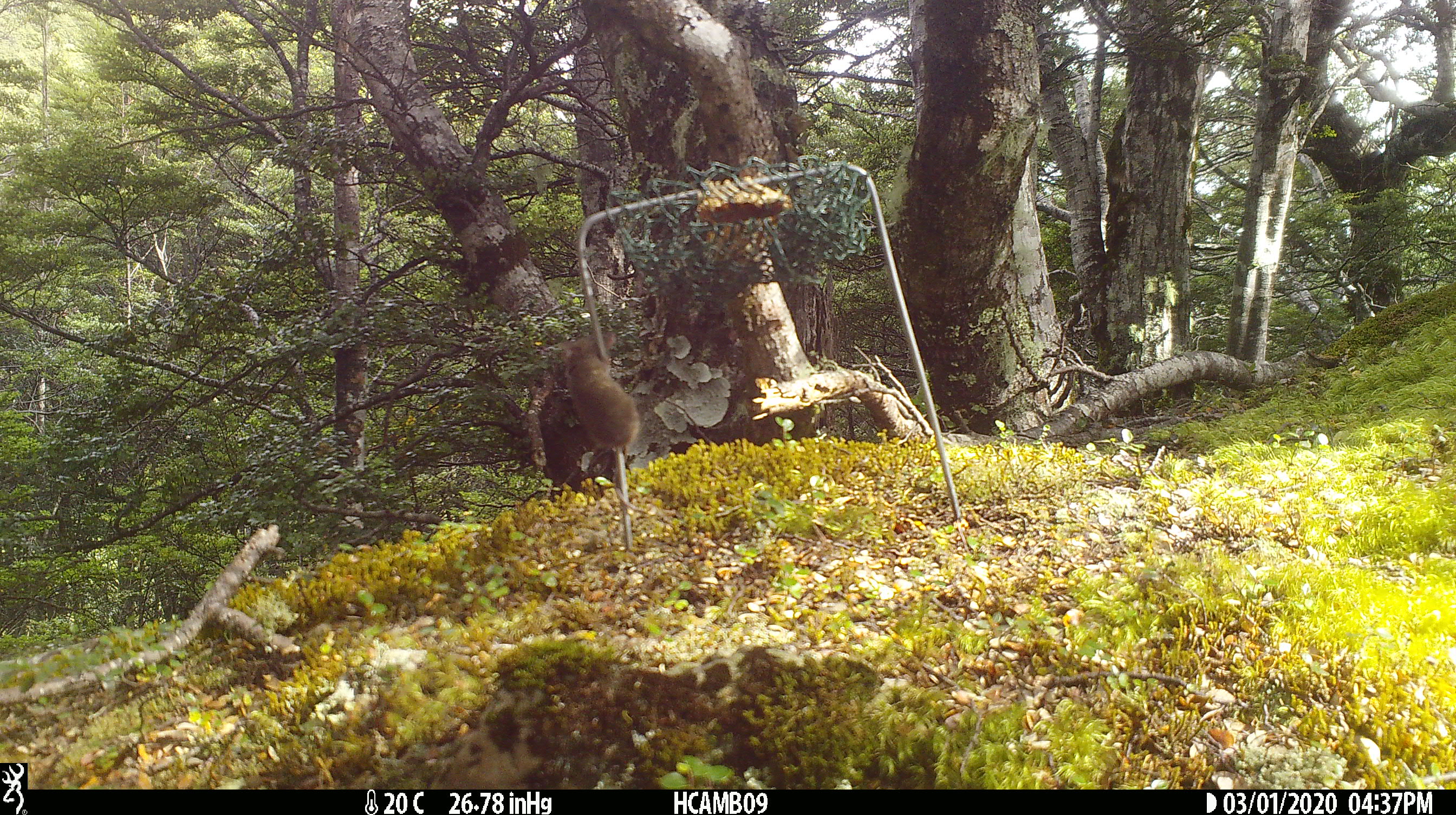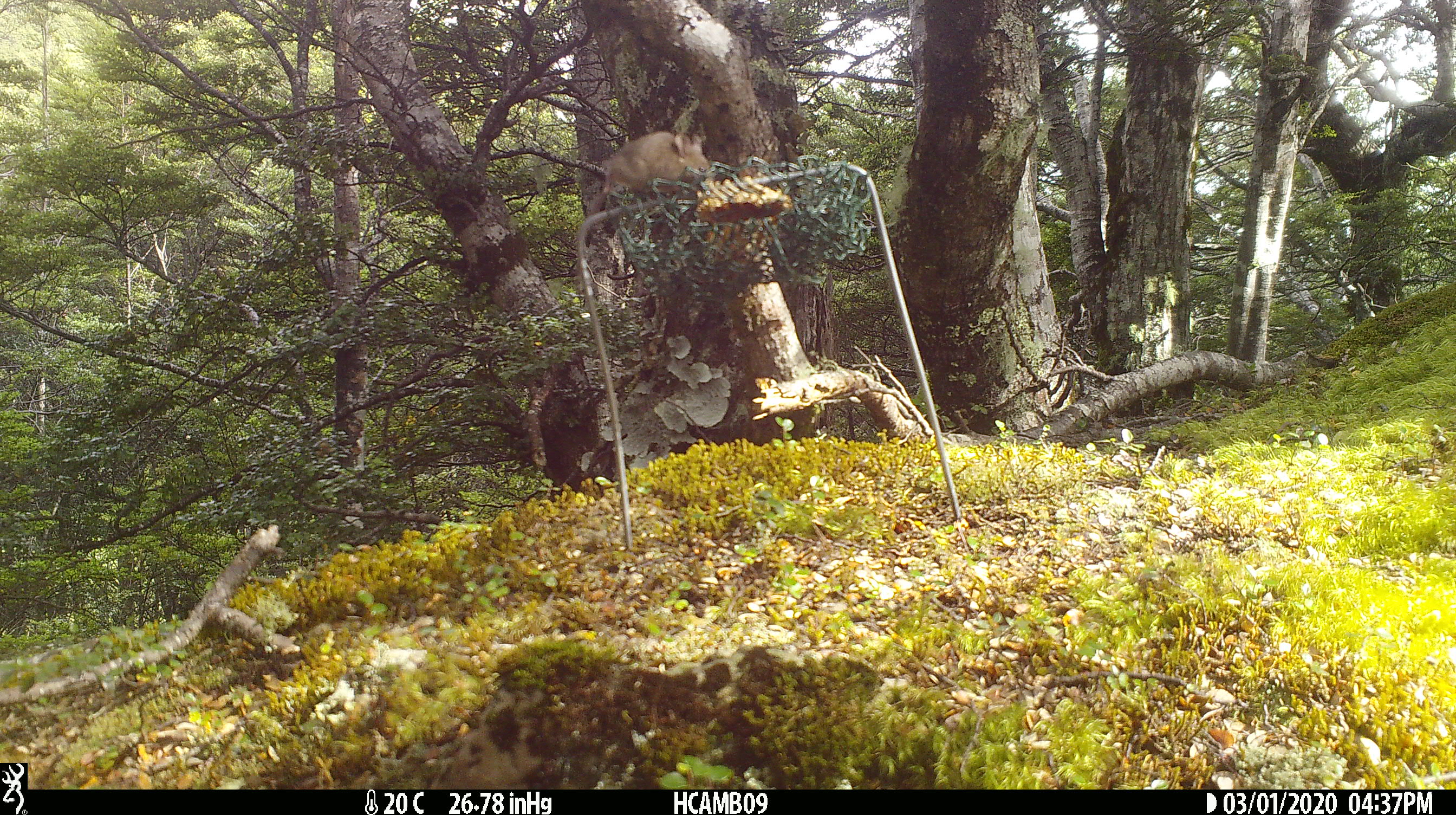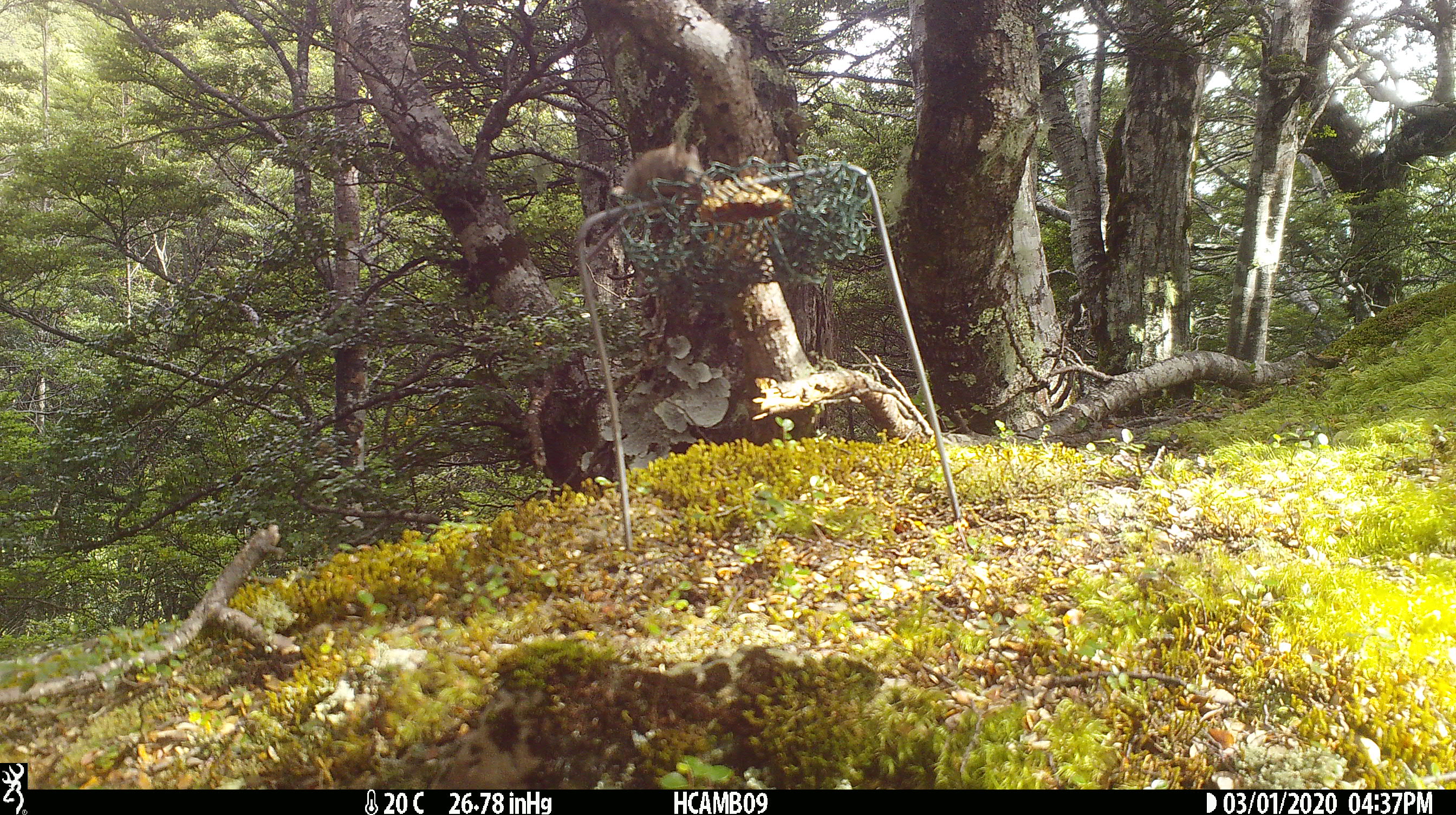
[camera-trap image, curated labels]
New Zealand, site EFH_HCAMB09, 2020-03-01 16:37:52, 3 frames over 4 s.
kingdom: Animalia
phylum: Chordata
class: Mammalia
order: Rodentia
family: Muridae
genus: Mus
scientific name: Mus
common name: mouse